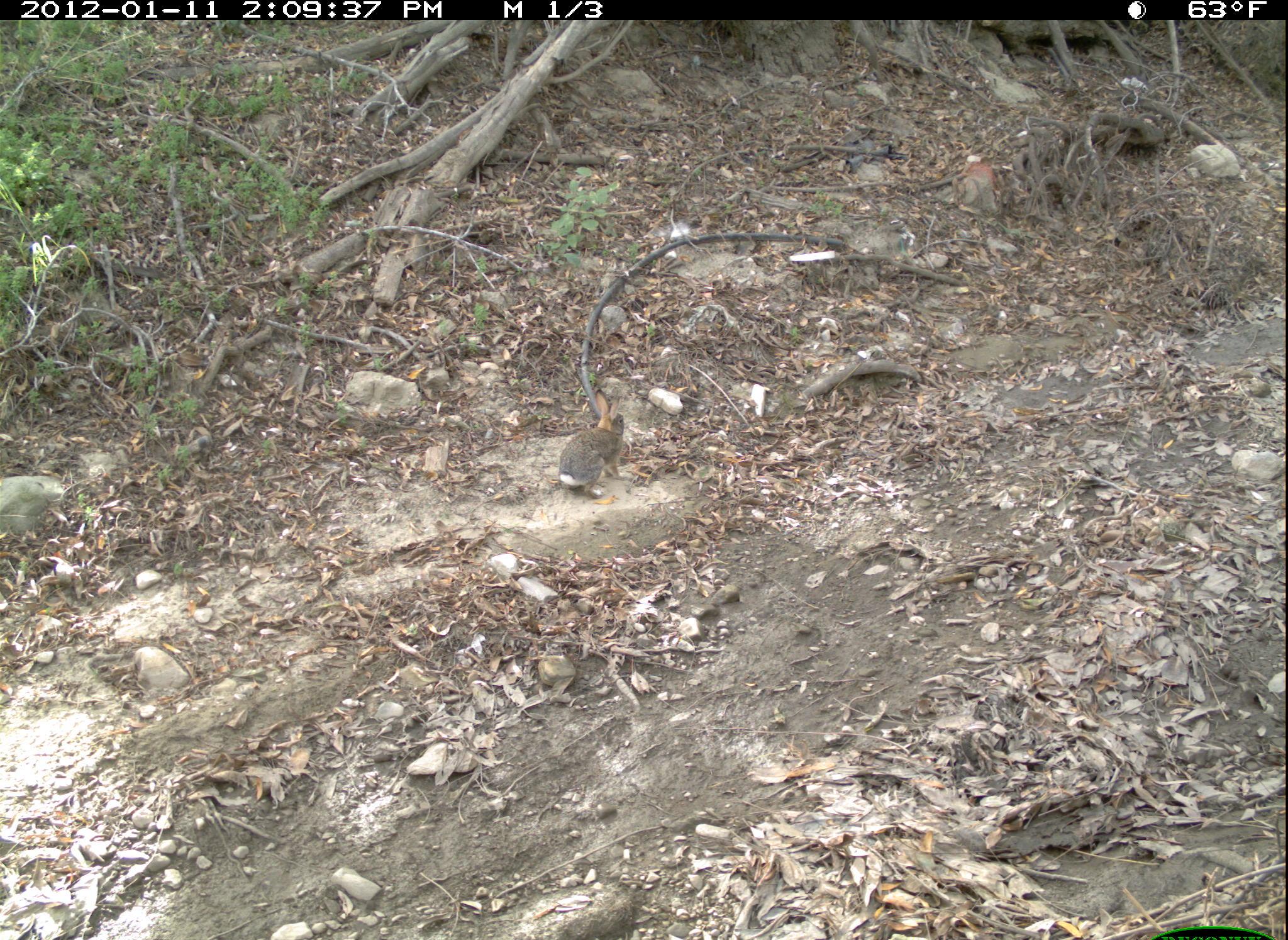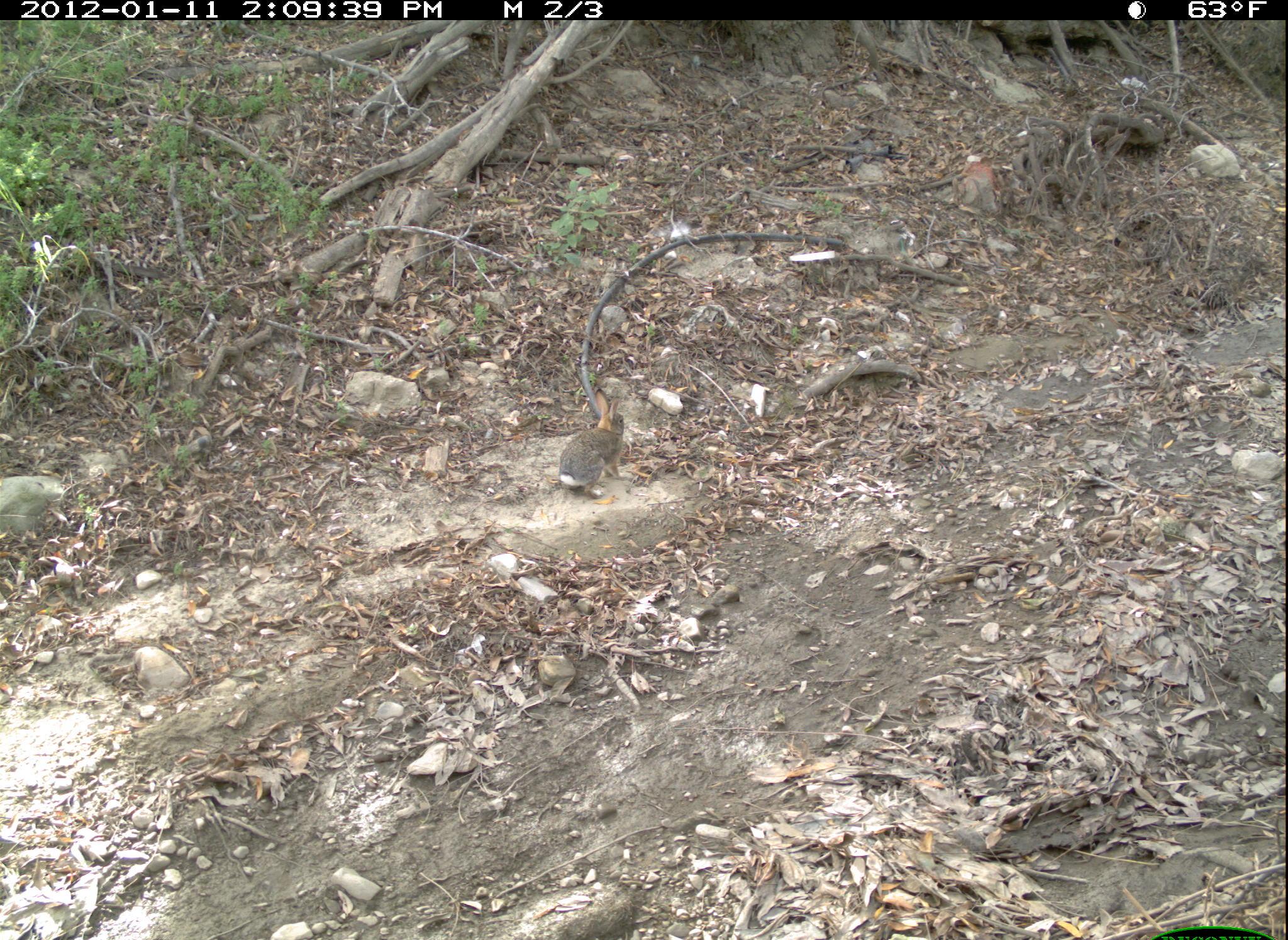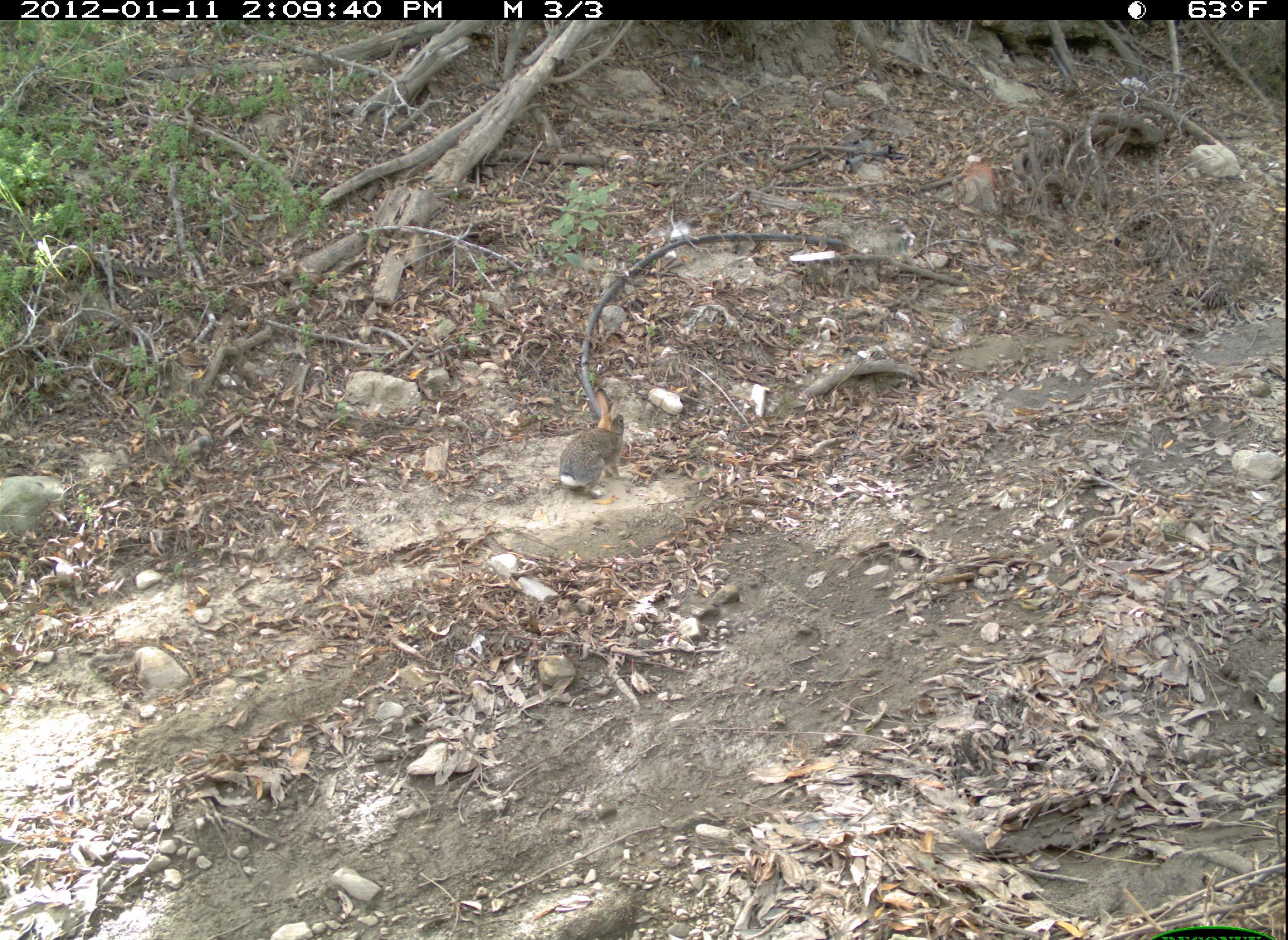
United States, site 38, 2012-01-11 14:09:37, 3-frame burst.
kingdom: Animalia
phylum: Chordata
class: Mammalia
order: Lagomorpha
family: Leporidae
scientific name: Leporidae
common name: rabbits and hares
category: rabbit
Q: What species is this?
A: Rabbit (rabbits and hares) (Leporidae).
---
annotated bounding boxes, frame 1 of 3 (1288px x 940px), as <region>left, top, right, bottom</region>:
rabbit: <region>547, 374, 655, 514</region>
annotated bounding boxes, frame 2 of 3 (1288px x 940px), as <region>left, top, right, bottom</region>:
rabbit: <region>538, 387, 649, 512</region>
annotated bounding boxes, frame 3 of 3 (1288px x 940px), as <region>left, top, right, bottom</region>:
rabbit: <region>557, 398, 636, 503</region>